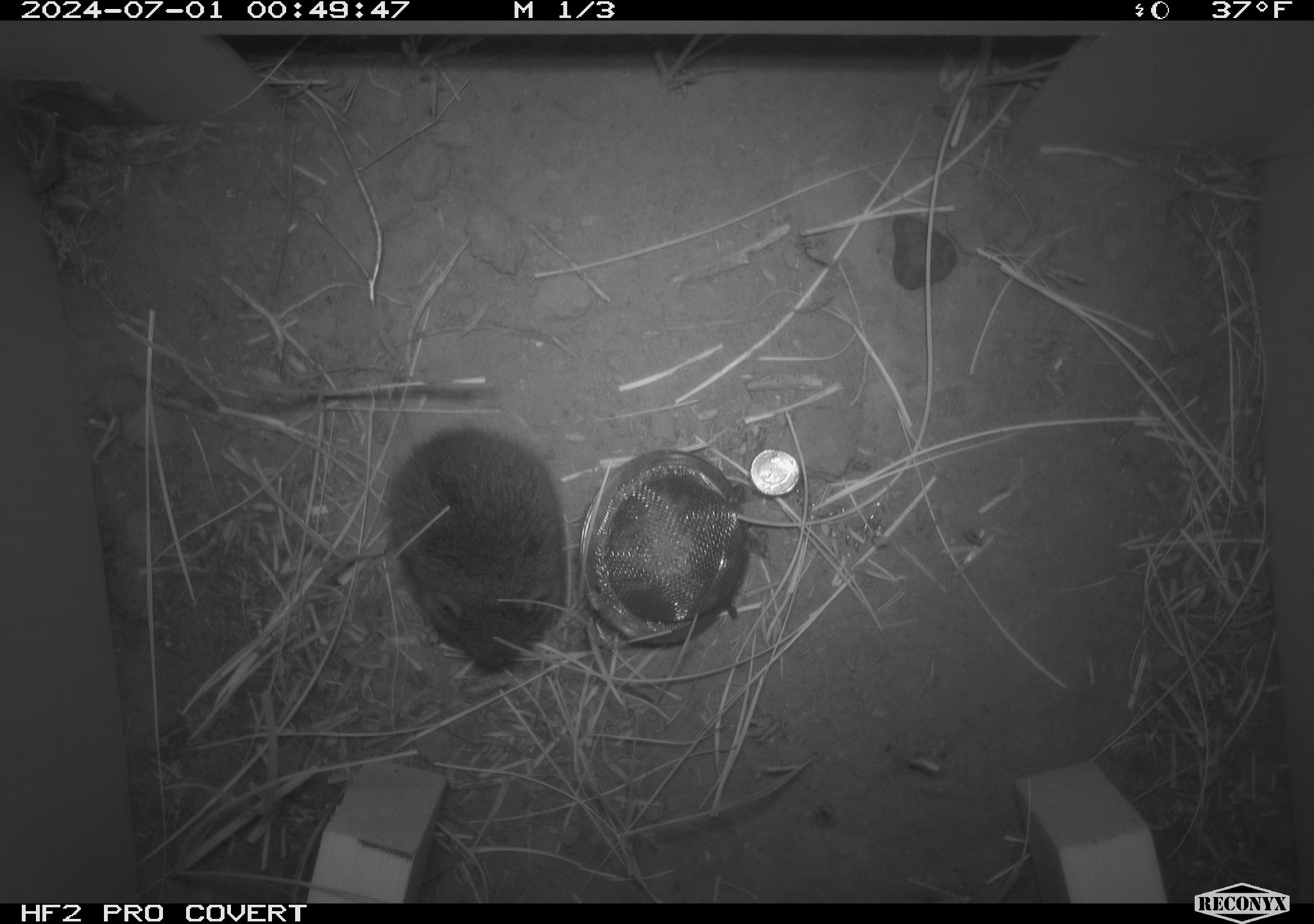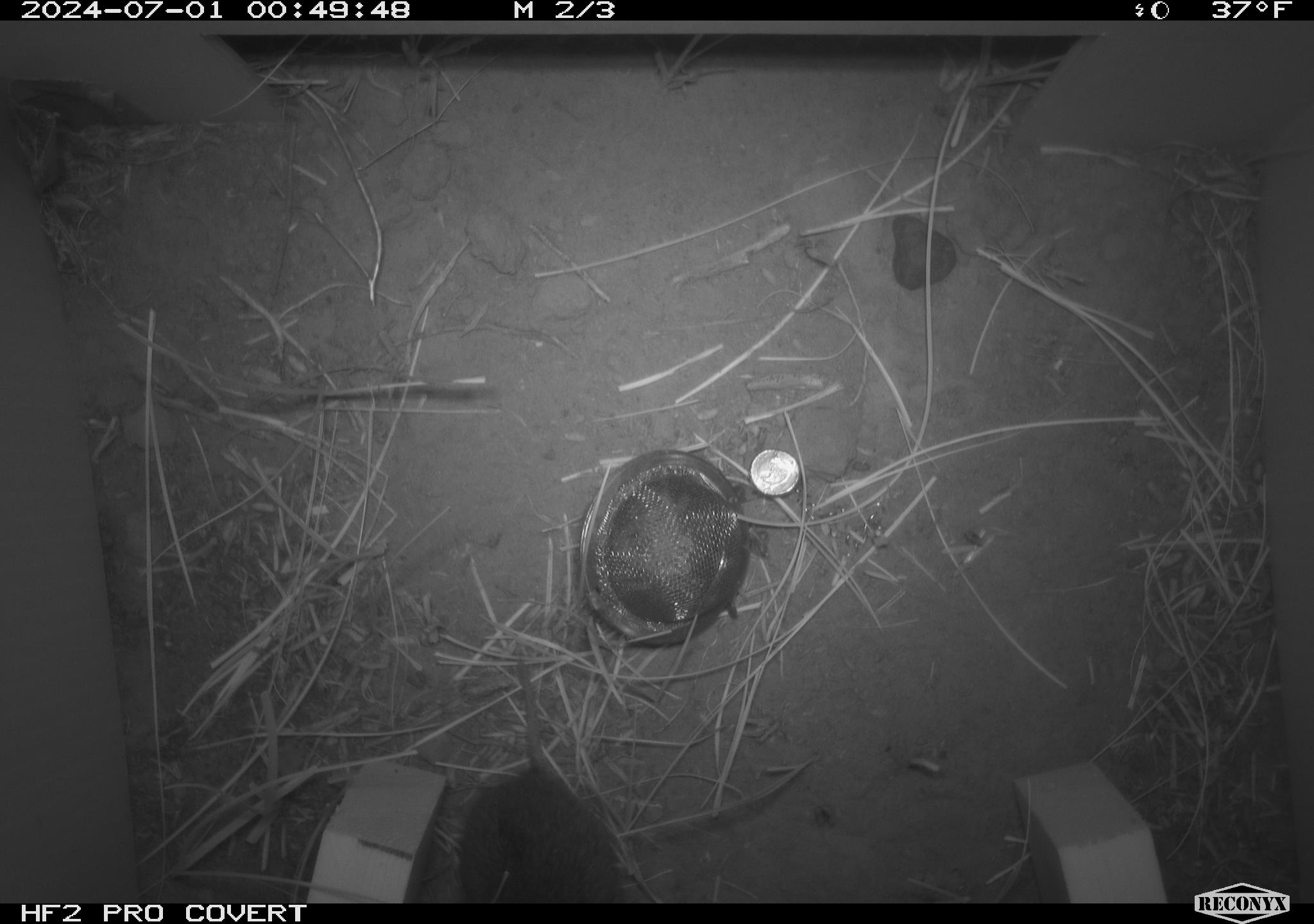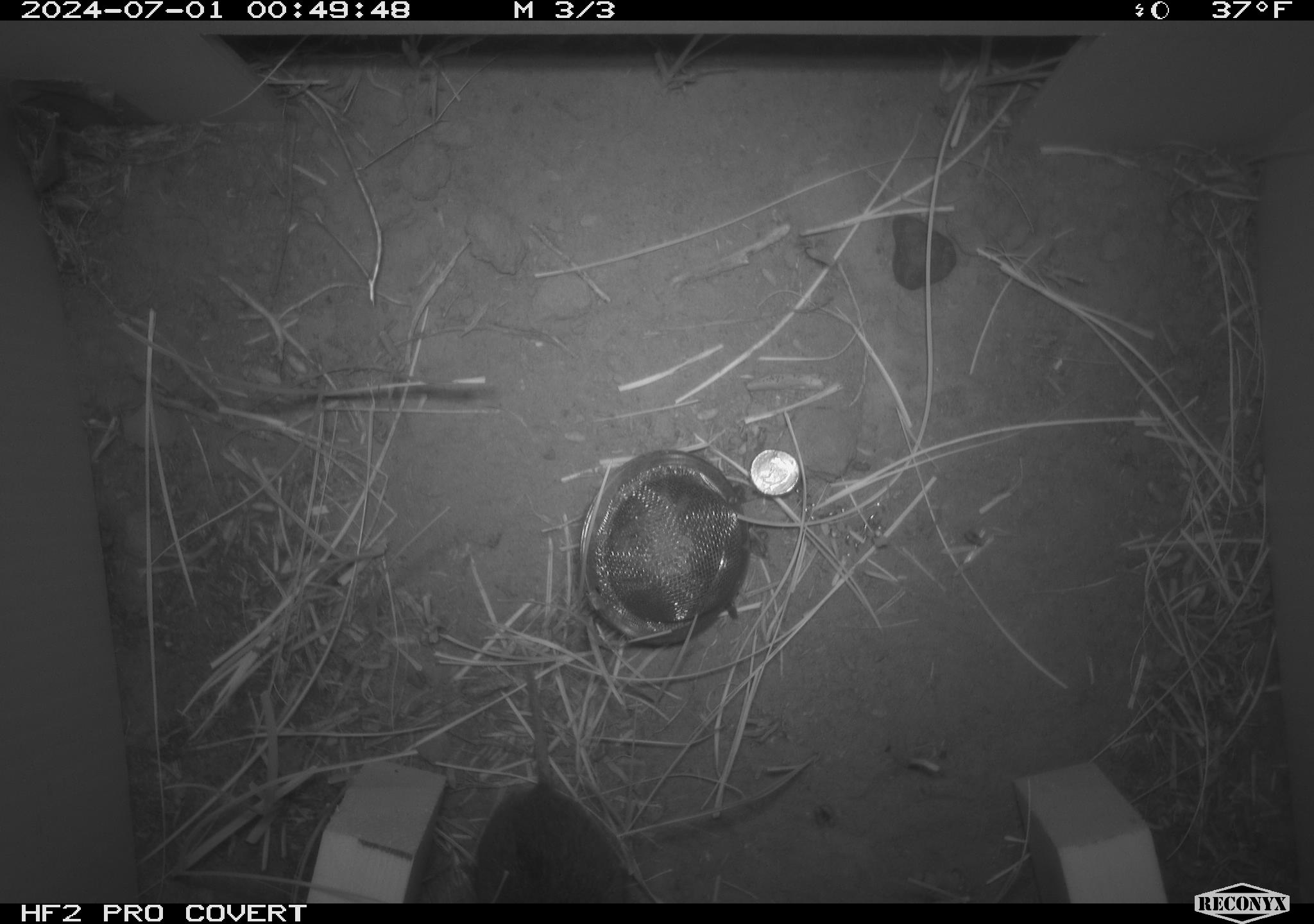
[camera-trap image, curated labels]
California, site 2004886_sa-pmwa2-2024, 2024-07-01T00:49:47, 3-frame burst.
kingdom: Animalia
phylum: Chordata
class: Mammalia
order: Rodentia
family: Cricetidae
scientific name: Arvicolinae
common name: voles, lemmings, and muskrats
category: arvicolinae subfamily